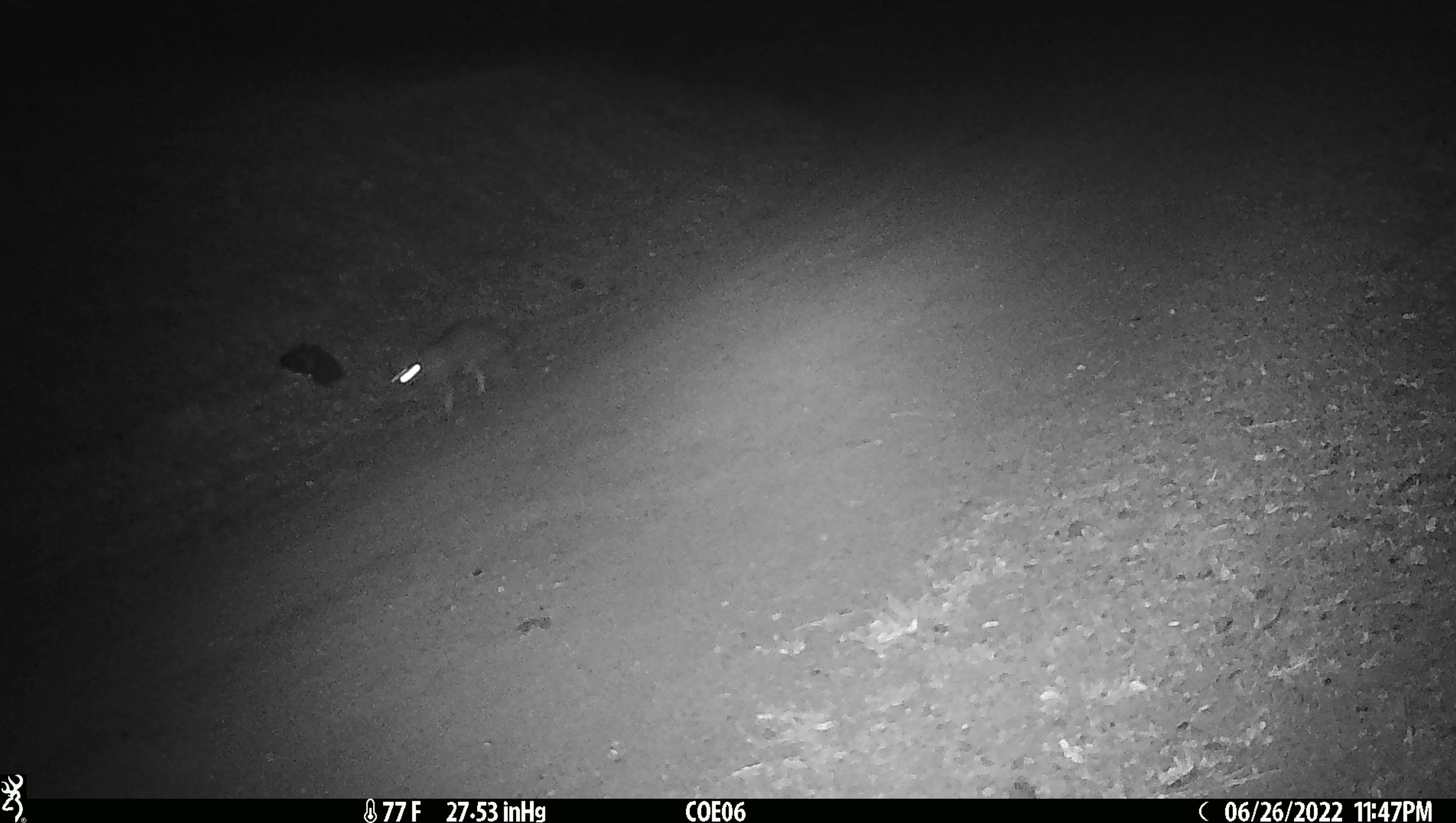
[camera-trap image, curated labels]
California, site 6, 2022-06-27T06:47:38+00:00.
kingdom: Animalia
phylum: Chordata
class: Mammalia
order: Carnivora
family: Felidae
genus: Lynx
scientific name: Lynx rufus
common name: bobcat